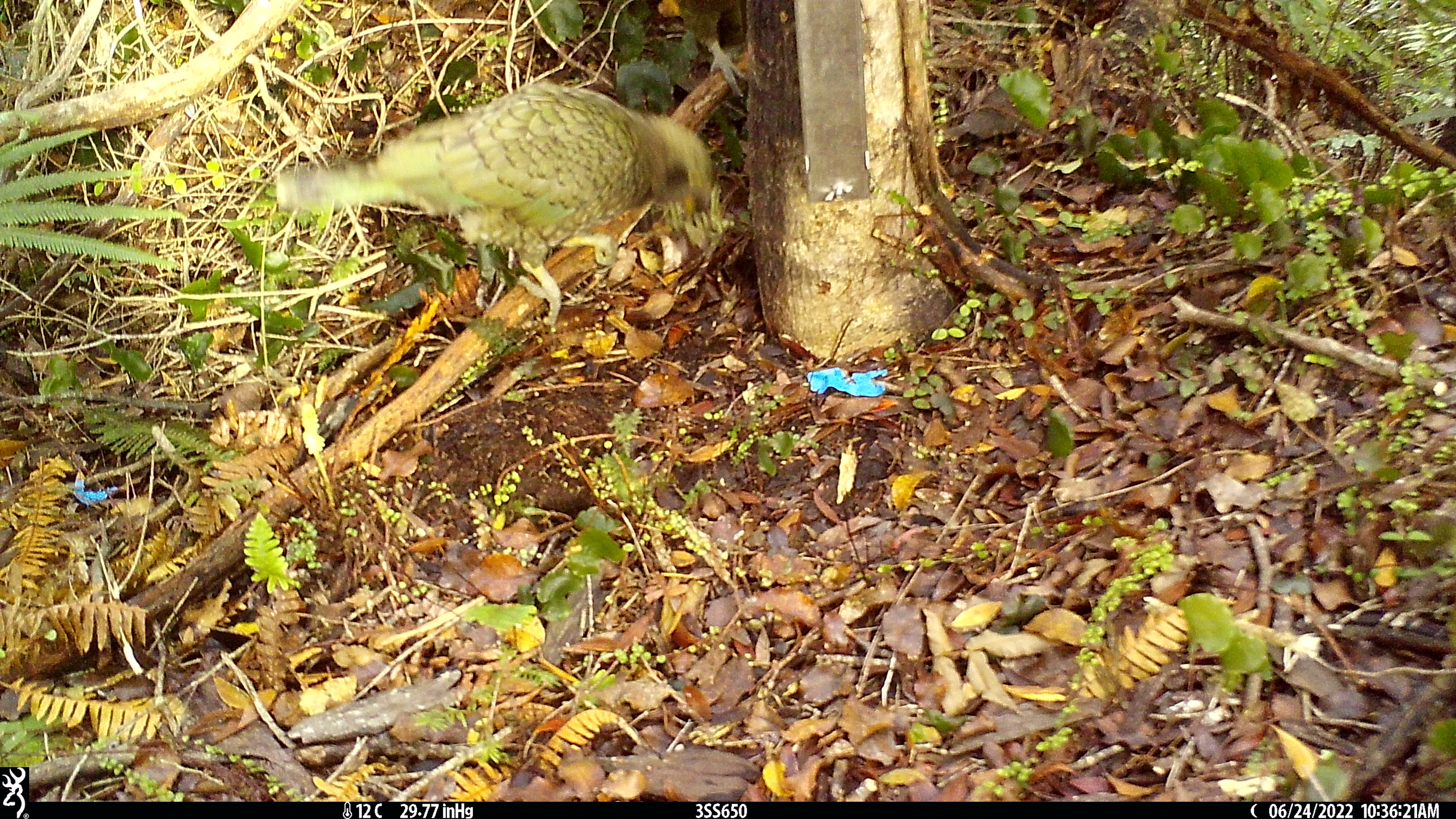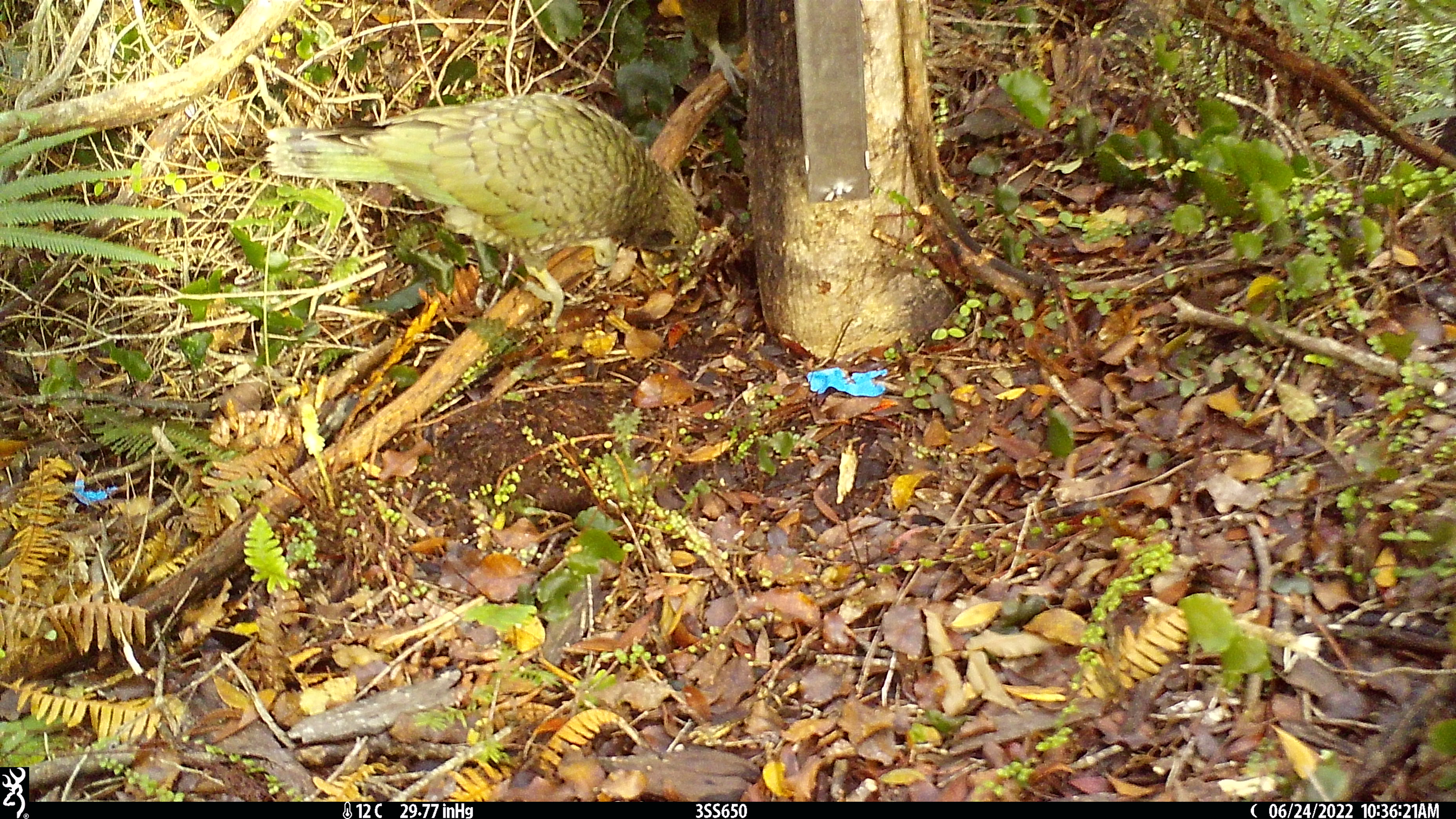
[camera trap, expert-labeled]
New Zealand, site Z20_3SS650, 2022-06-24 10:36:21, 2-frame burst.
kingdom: Animalia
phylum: Chordata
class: Aves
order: Psittaciformes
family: Strigopidae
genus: Nestor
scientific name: Nestor notabilis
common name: kea